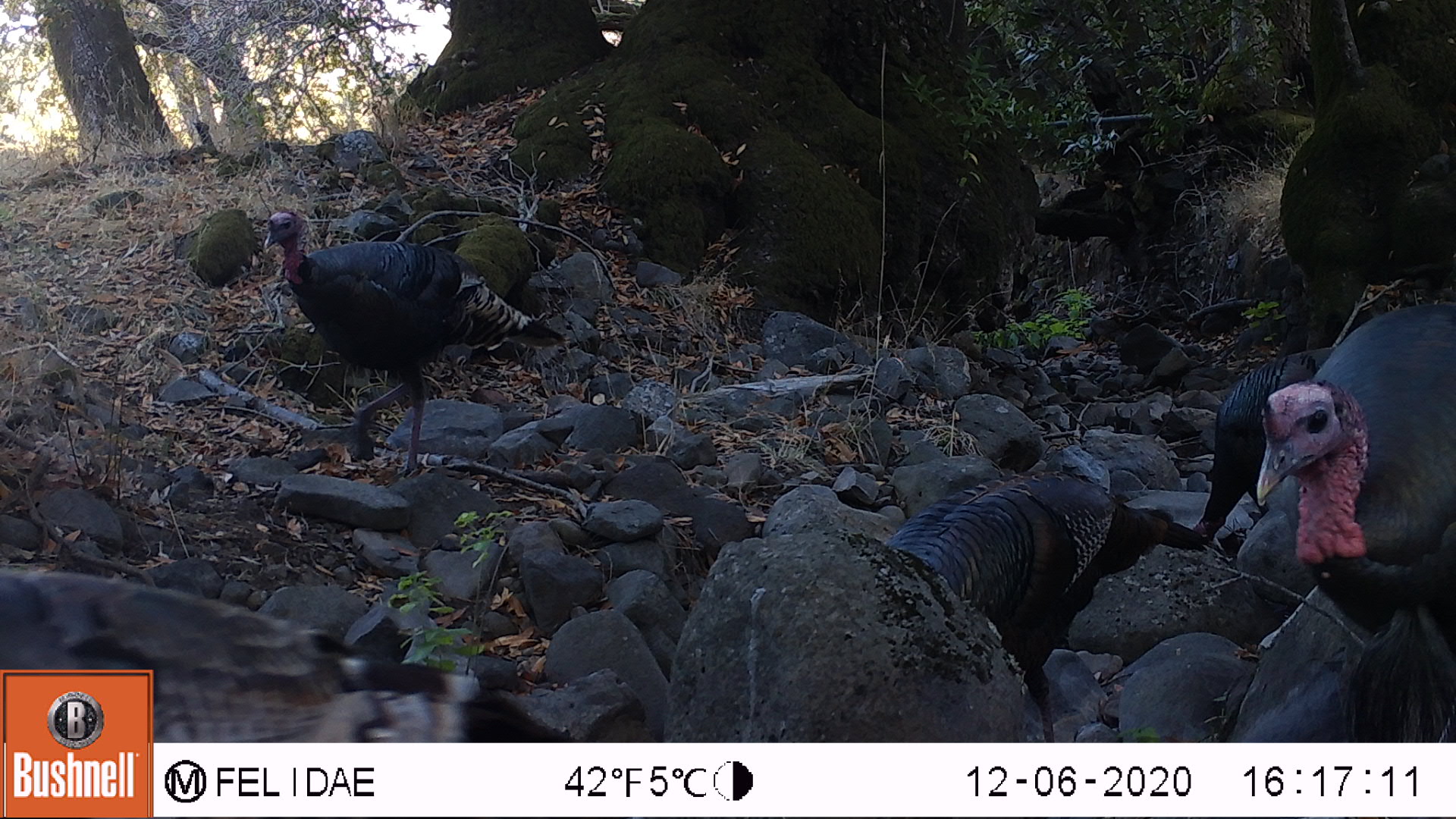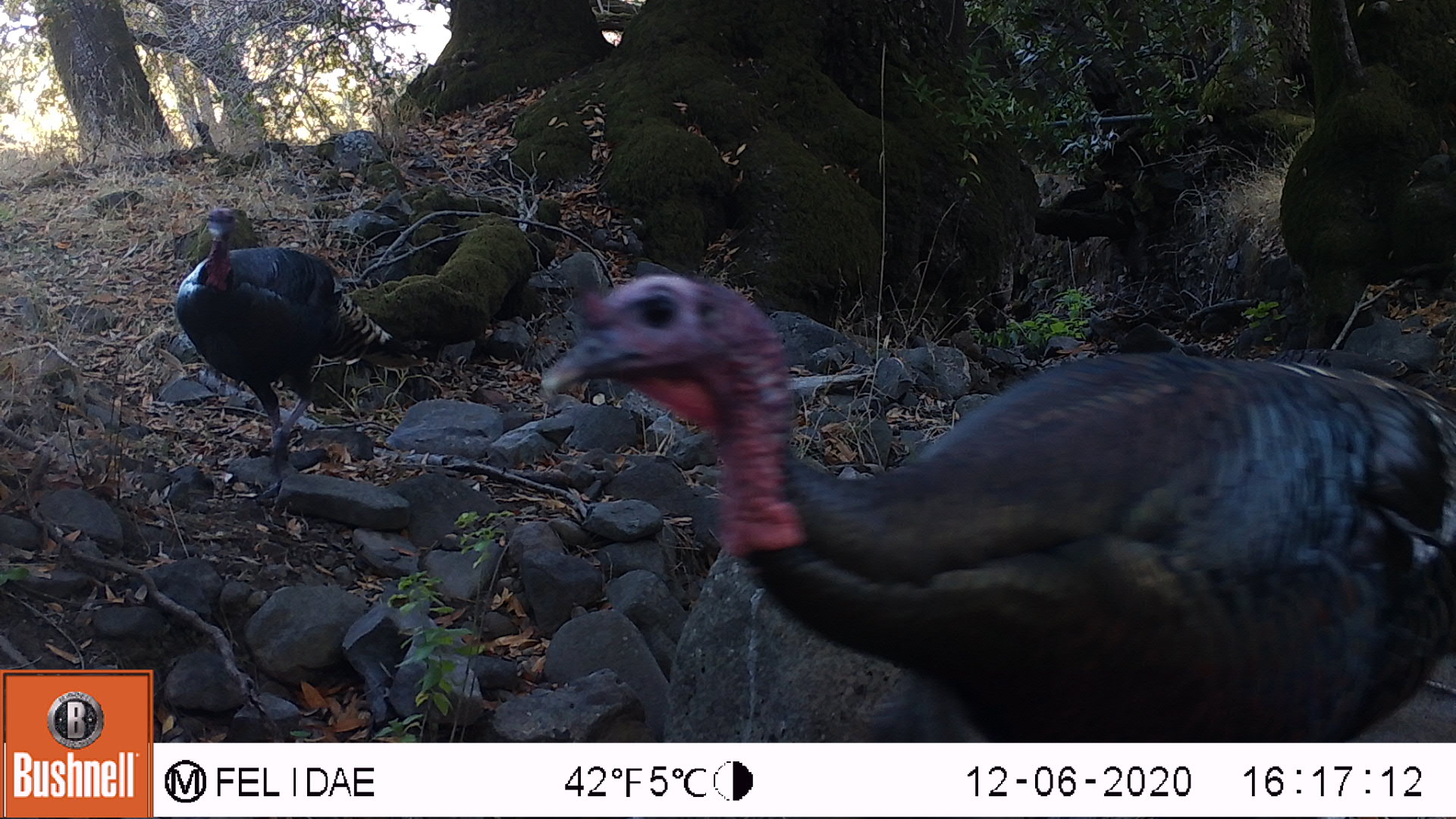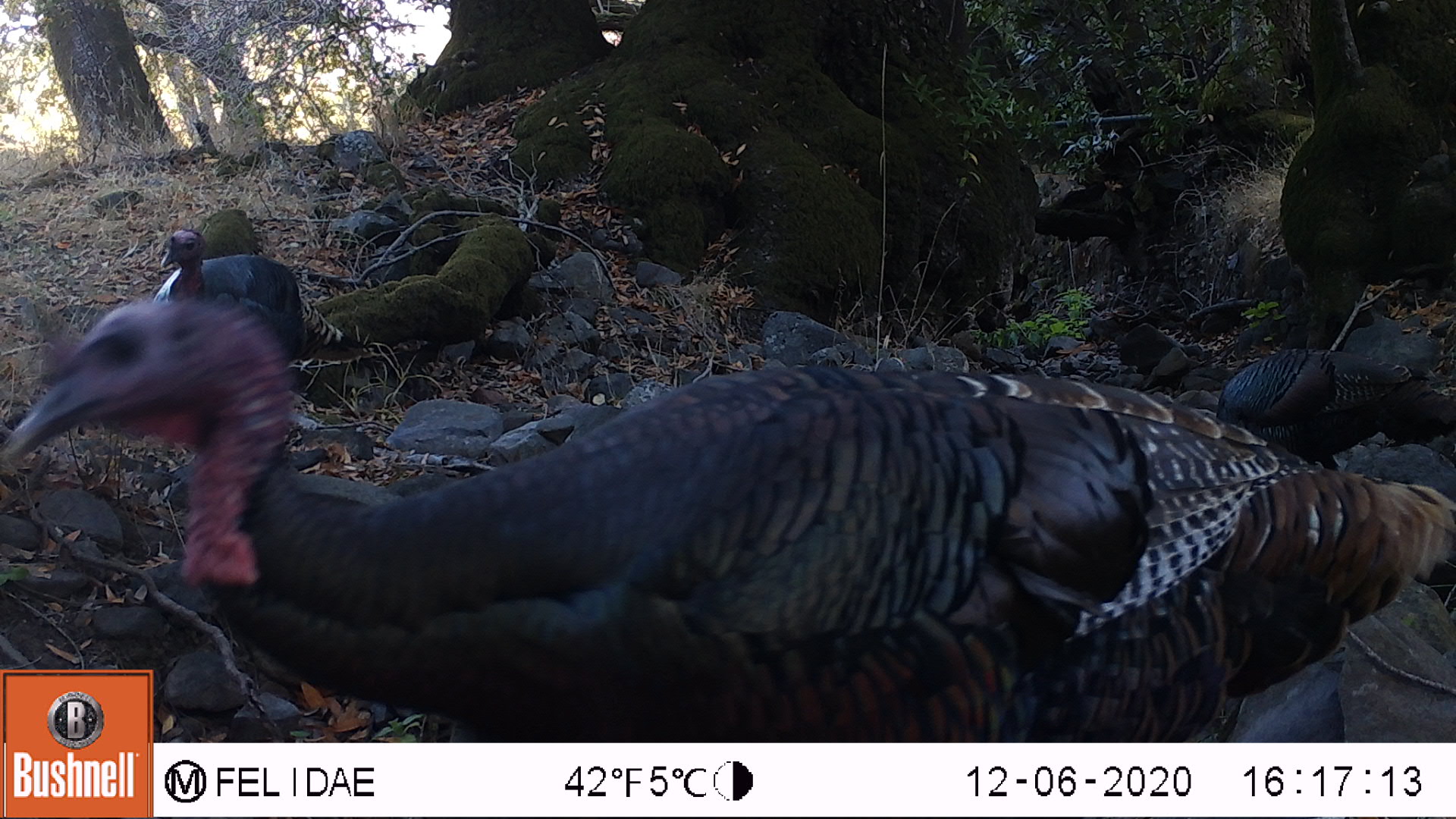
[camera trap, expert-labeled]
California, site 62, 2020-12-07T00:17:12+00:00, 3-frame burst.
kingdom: Animalia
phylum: Chordata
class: Aves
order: Galliformes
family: Phasianidae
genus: Meleagris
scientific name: Meleagris gallopavo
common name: turkey